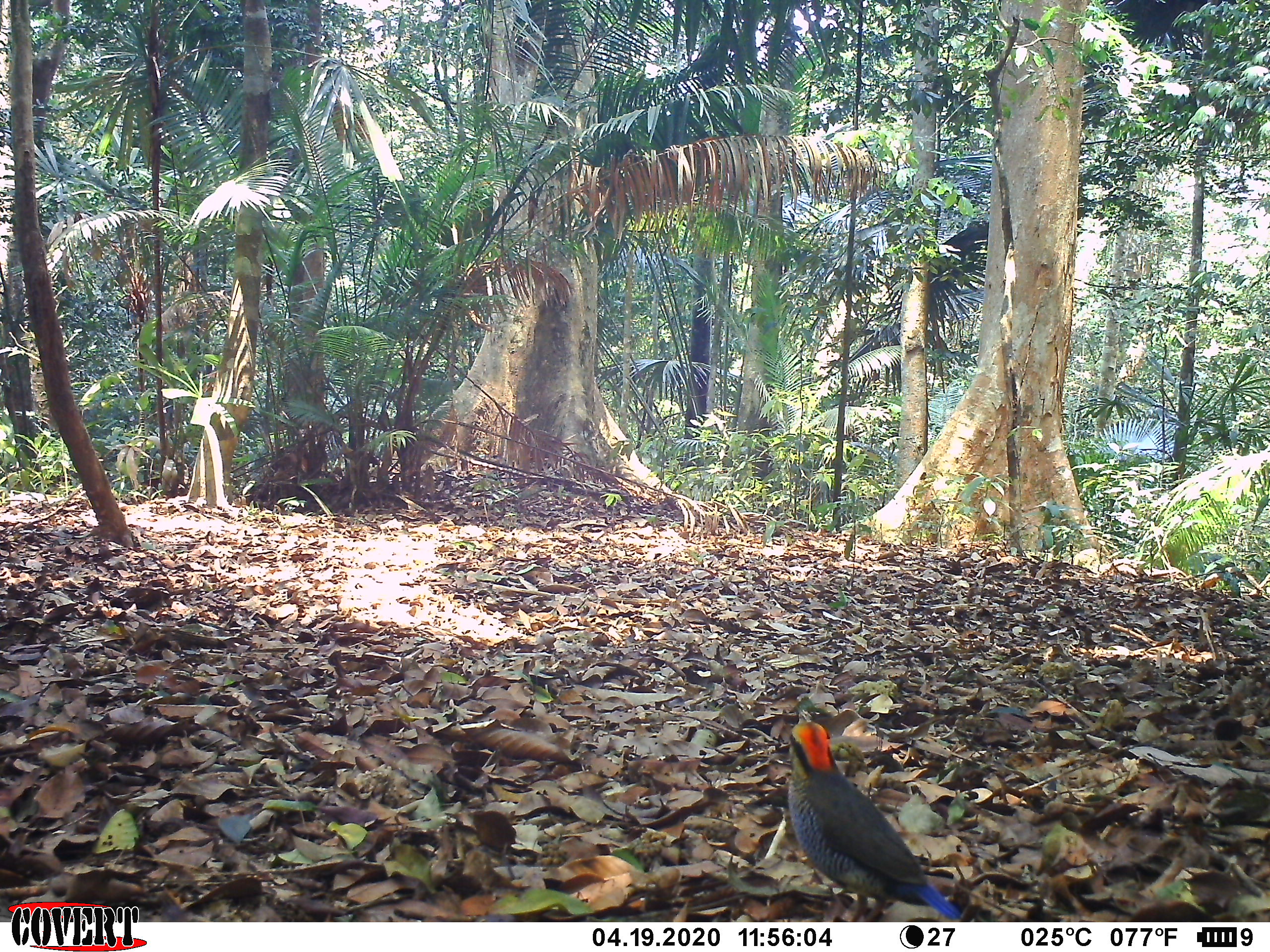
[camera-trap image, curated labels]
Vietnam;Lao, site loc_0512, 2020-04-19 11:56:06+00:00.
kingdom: Animalia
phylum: Chordata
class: Aves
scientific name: Aves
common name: bird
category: unidentified bird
Unidentified bird (bird) (Aves). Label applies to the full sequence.